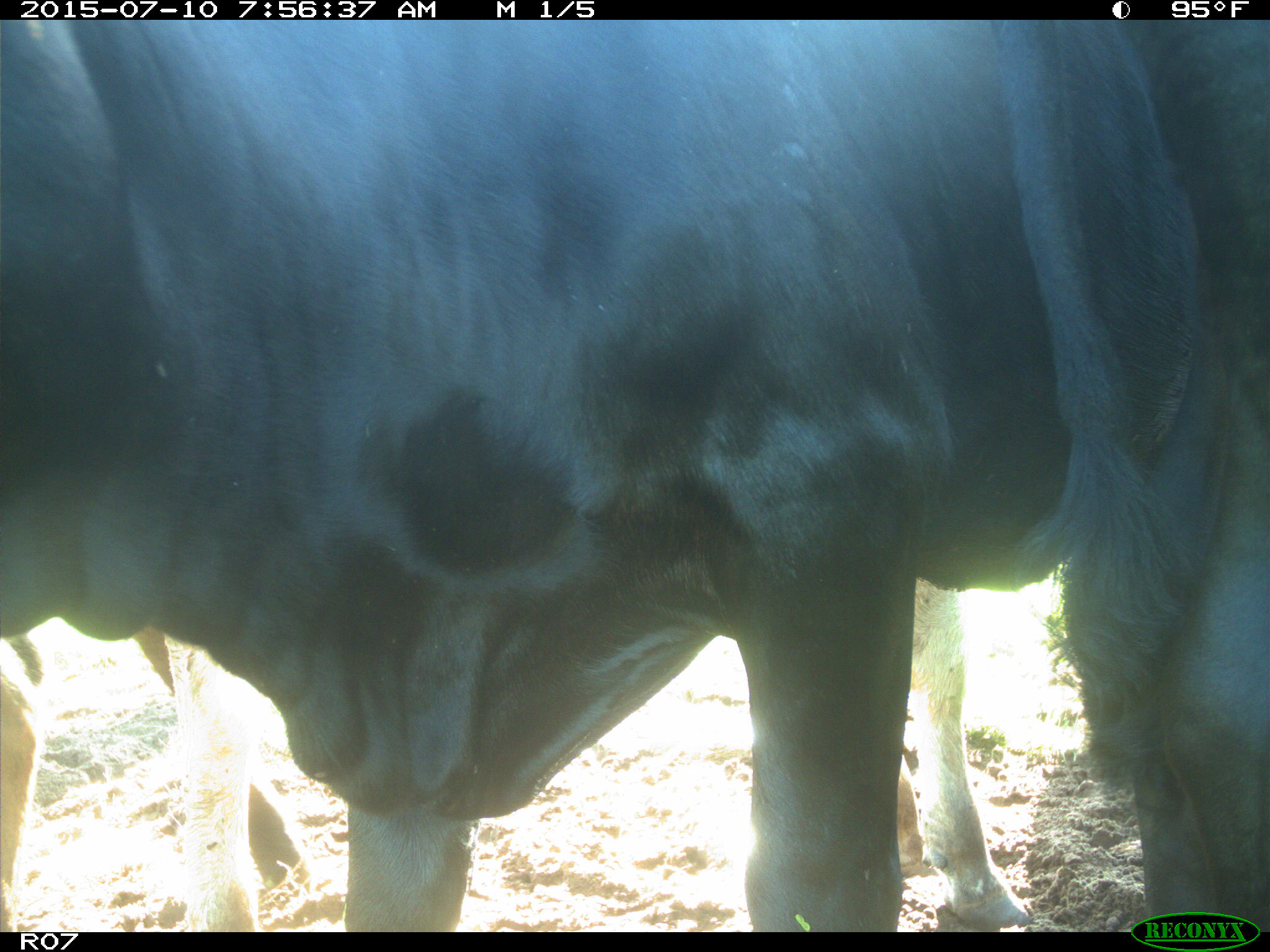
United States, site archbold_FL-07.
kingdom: Animalia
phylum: Chordata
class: Mammalia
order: Artiodactyla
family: Bovidae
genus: Bos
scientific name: Bos taurus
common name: domestic cow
Bos taurus (domestic cow).